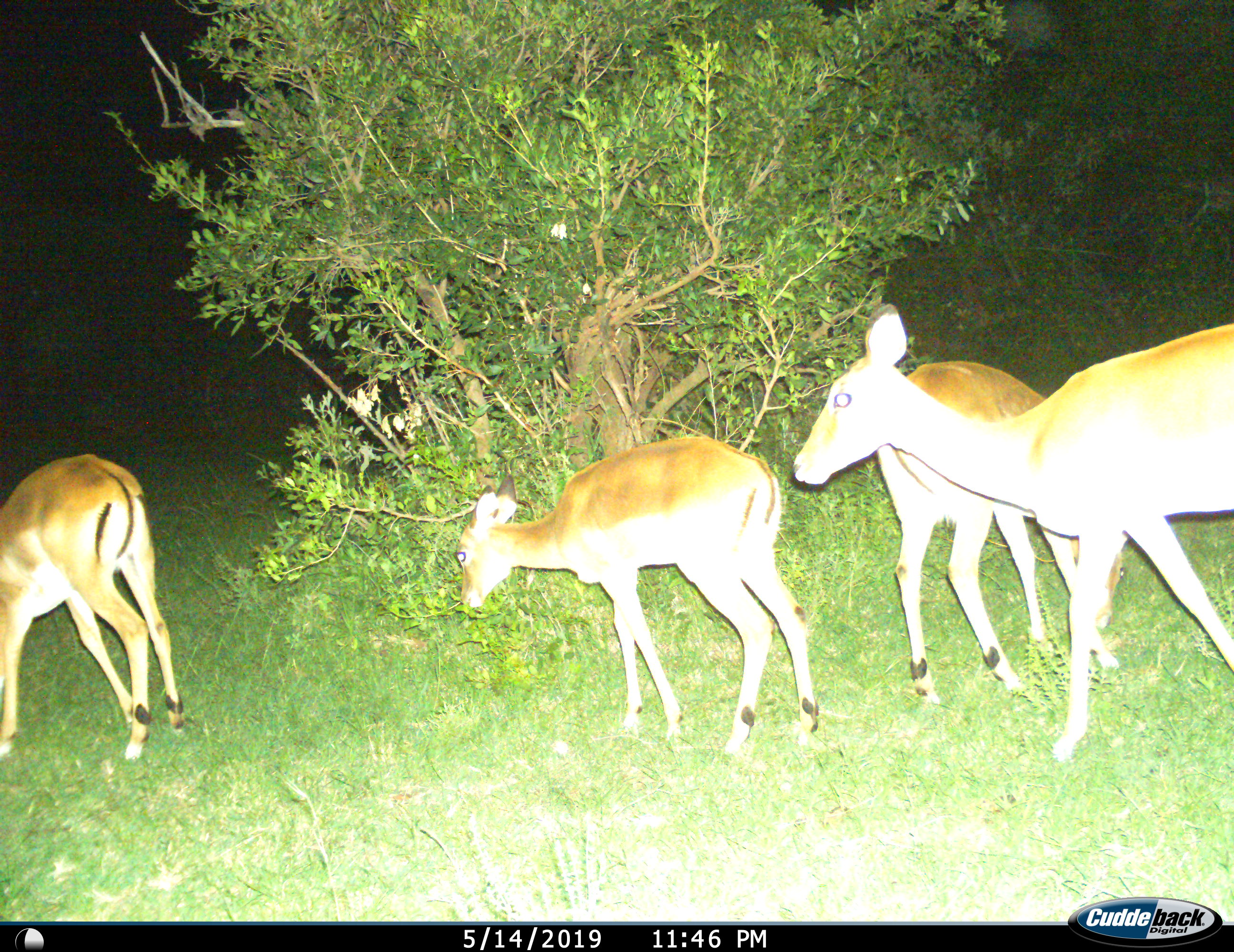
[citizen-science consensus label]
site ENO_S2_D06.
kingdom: Animalia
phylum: Chordata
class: Mammalia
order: Artiodactyla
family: Bovidae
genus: Aepyceros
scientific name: Aepyceros melampus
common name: impala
Impala (Aepyceros melampus), count 4. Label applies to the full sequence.